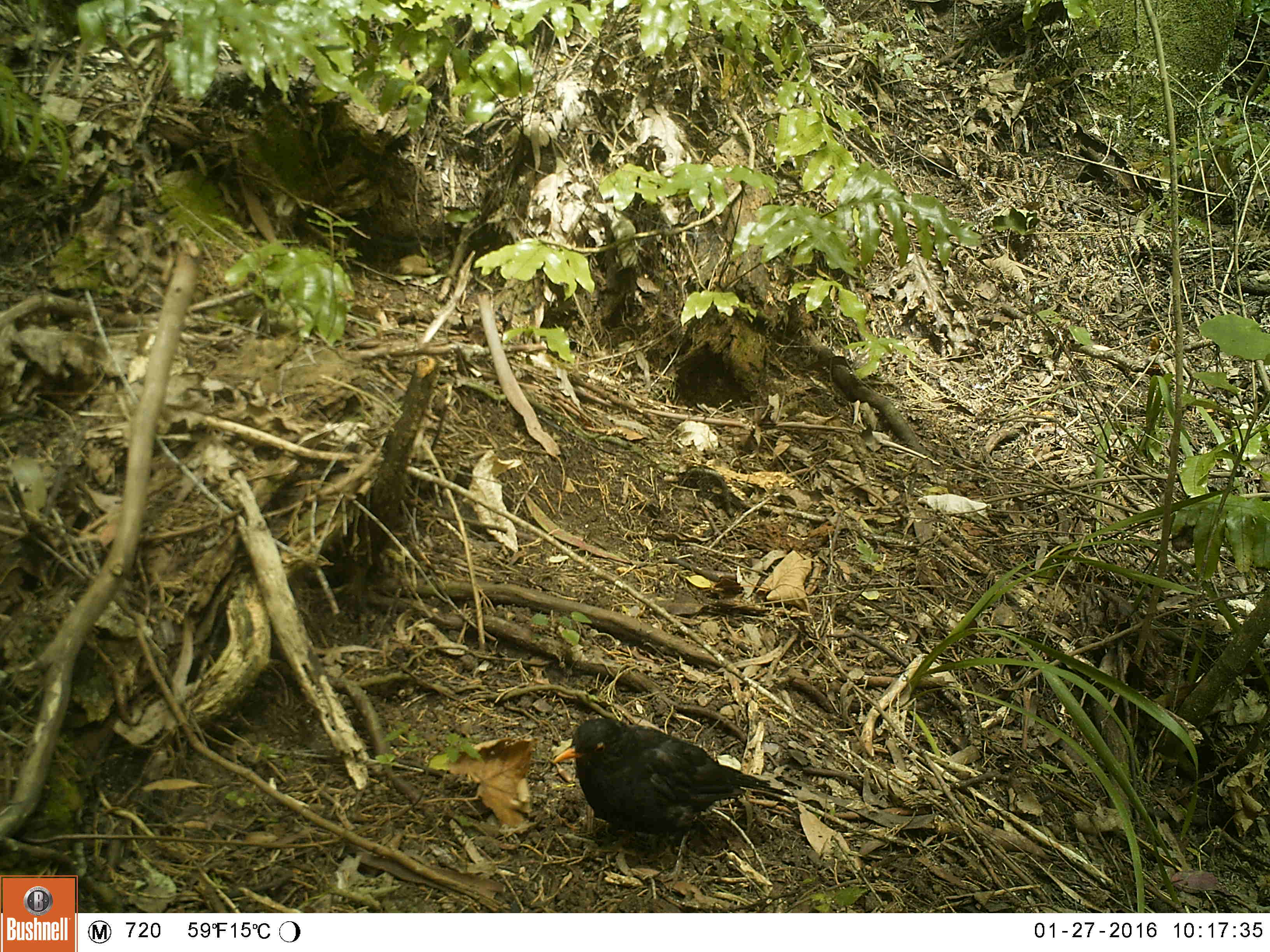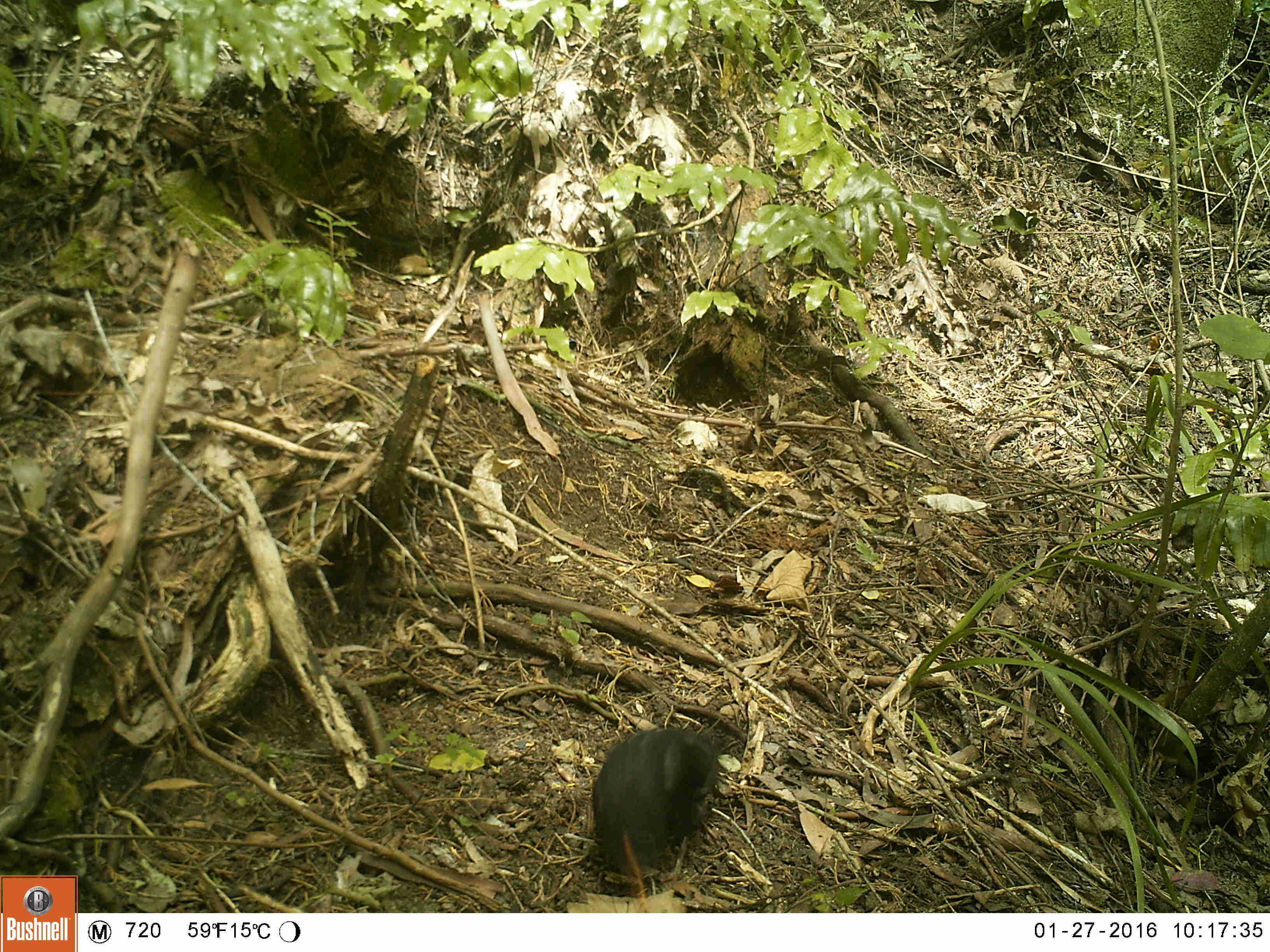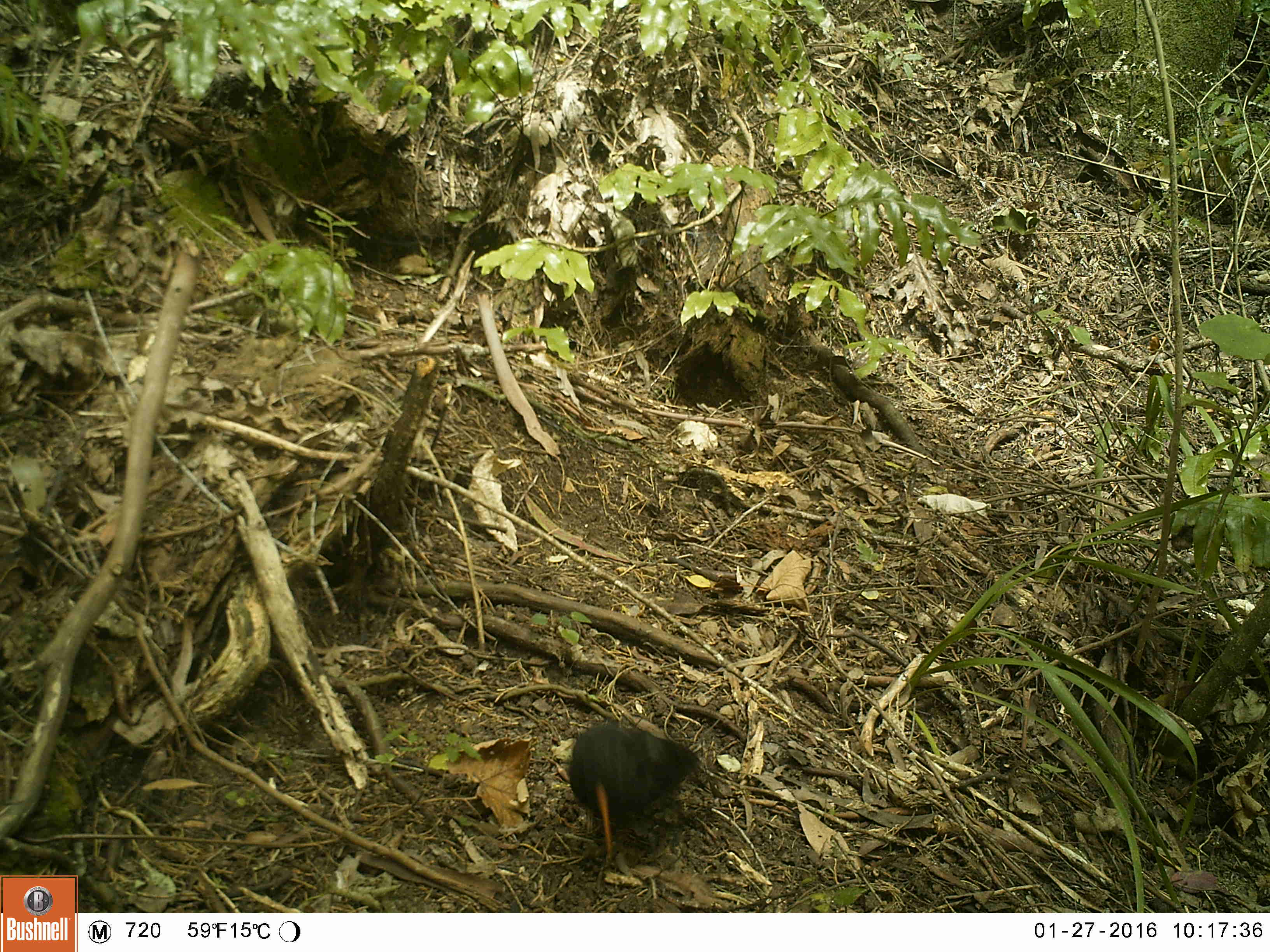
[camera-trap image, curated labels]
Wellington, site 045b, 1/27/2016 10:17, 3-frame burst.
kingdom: Animalia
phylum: Chordata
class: Aves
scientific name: Aves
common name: bird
Bird (Aves).